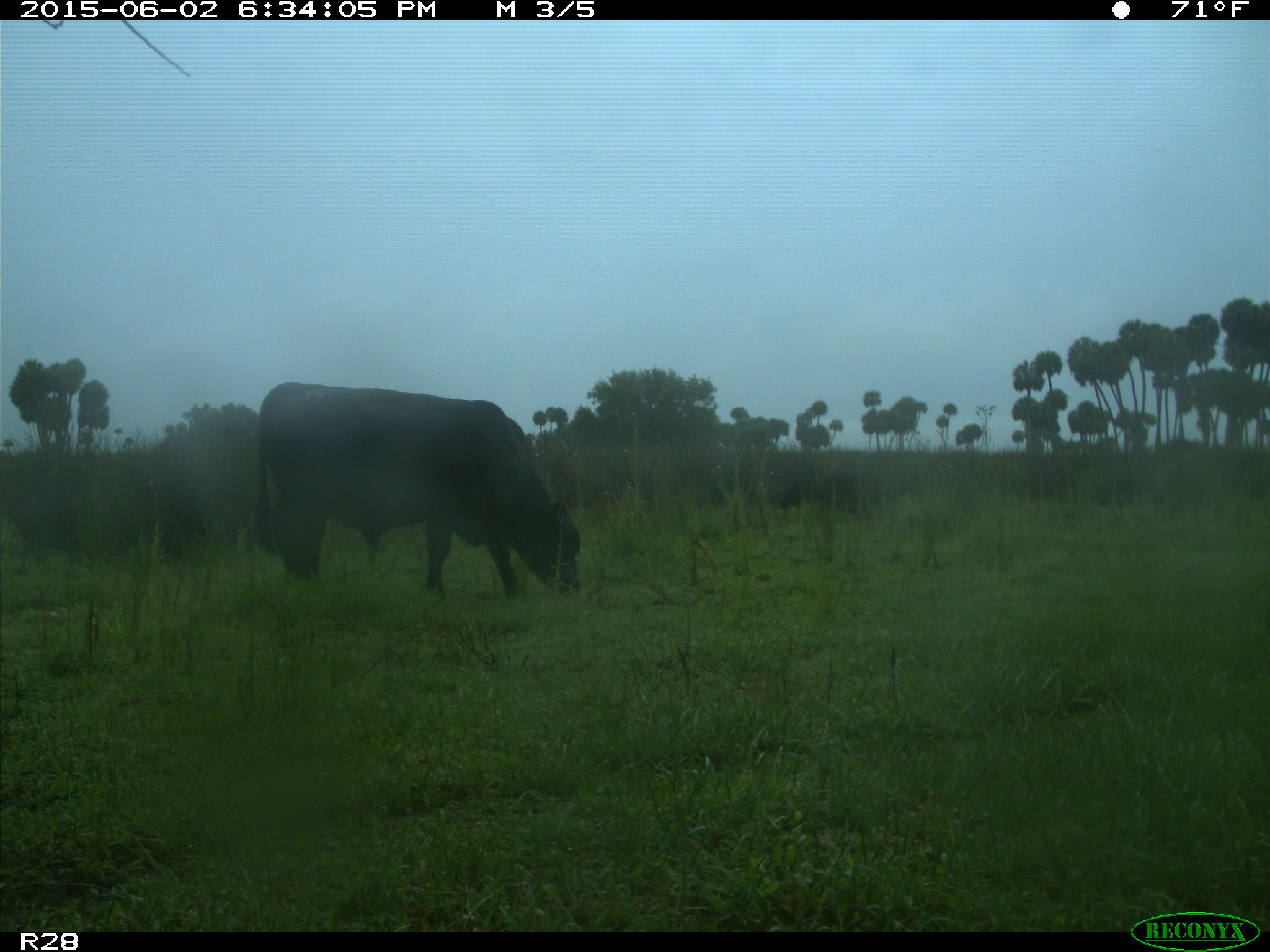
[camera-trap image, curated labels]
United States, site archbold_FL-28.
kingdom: Animalia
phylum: Chordata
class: Mammalia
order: Artiodactyla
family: Bovidae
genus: Bos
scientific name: Bos taurus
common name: domestic cow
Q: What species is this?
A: Bos taurus (domestic cow).